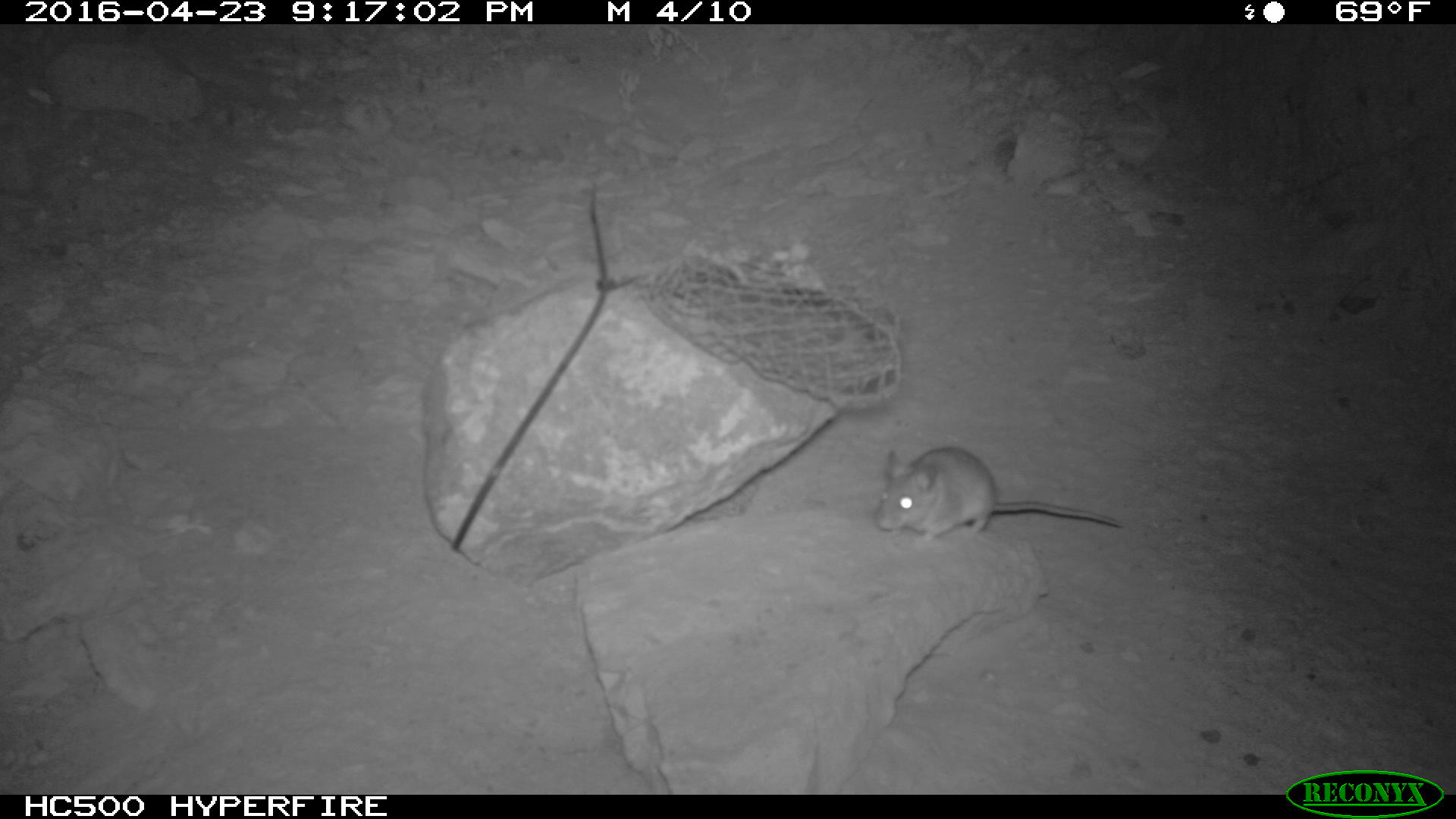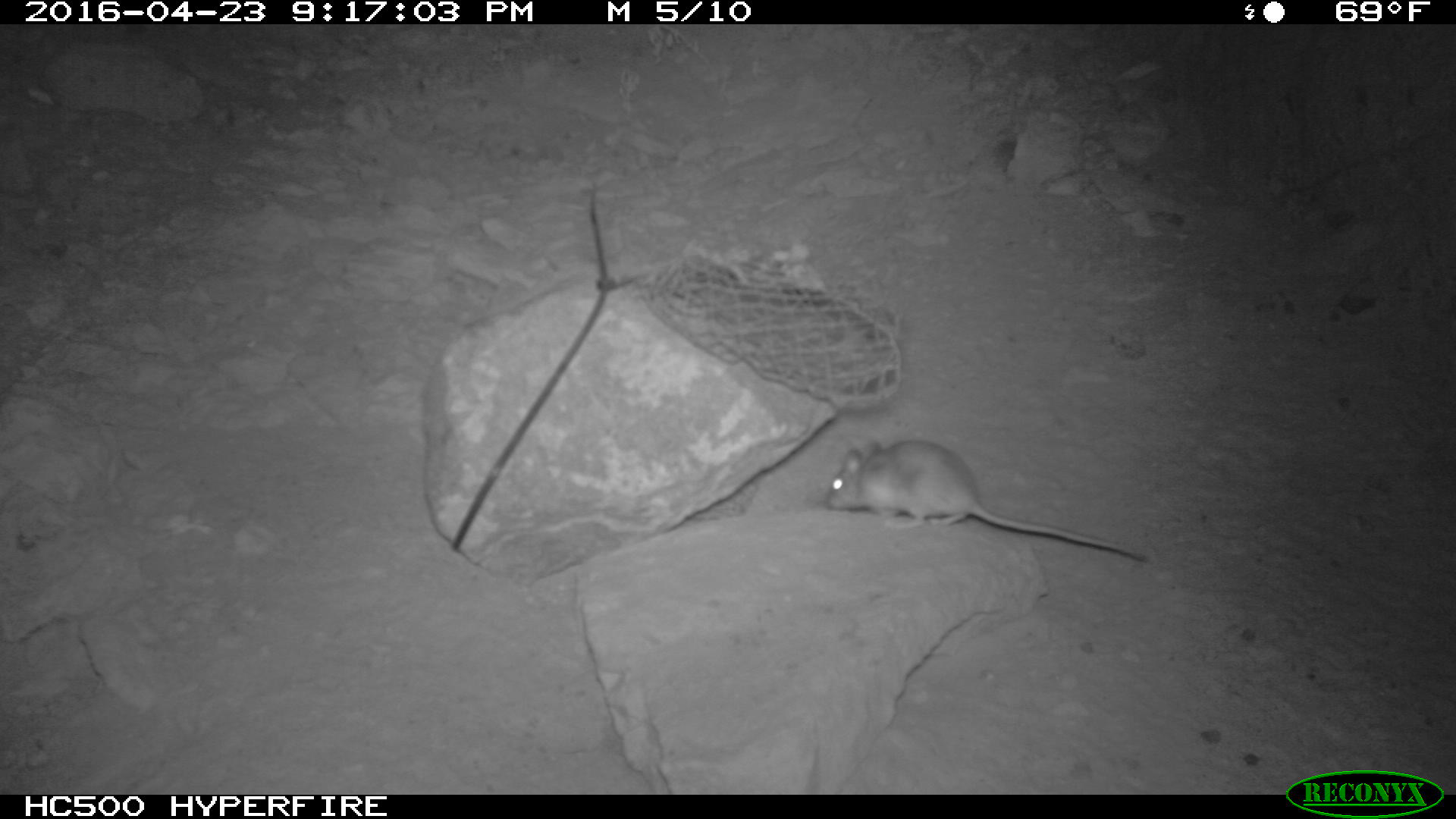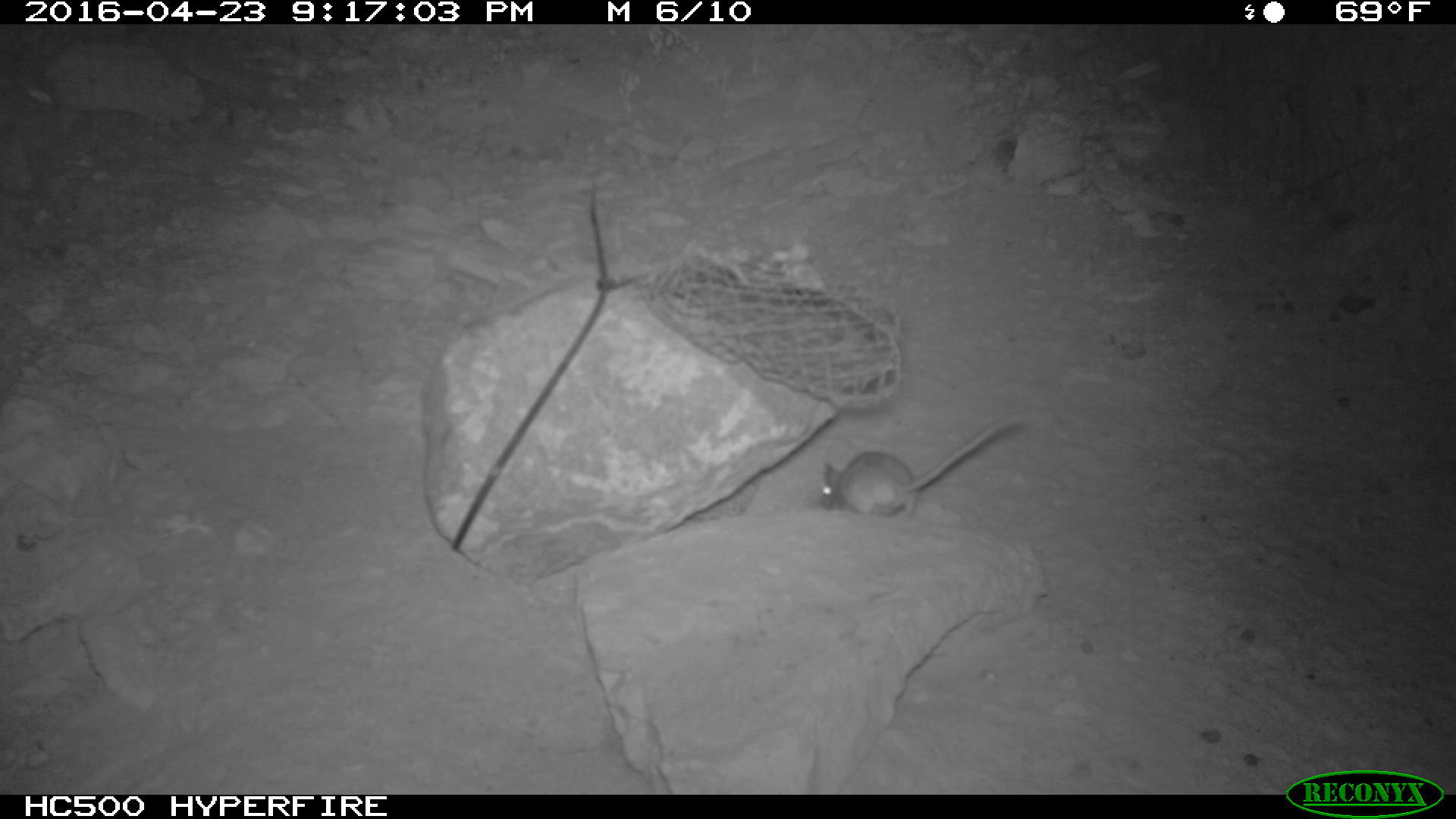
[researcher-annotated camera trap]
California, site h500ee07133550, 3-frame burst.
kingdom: Animalia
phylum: Chordata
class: Mammalia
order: Rodentia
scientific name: Rodentia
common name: rodent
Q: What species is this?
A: Rodent (Rodentia).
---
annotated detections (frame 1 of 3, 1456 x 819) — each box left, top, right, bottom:
rodent: 876, 447, 1122, 548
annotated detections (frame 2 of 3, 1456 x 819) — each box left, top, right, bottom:
rodent: 826, 439, 1149, 558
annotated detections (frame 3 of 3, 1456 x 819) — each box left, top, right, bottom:
rodent: 817, 411, 1032, 519